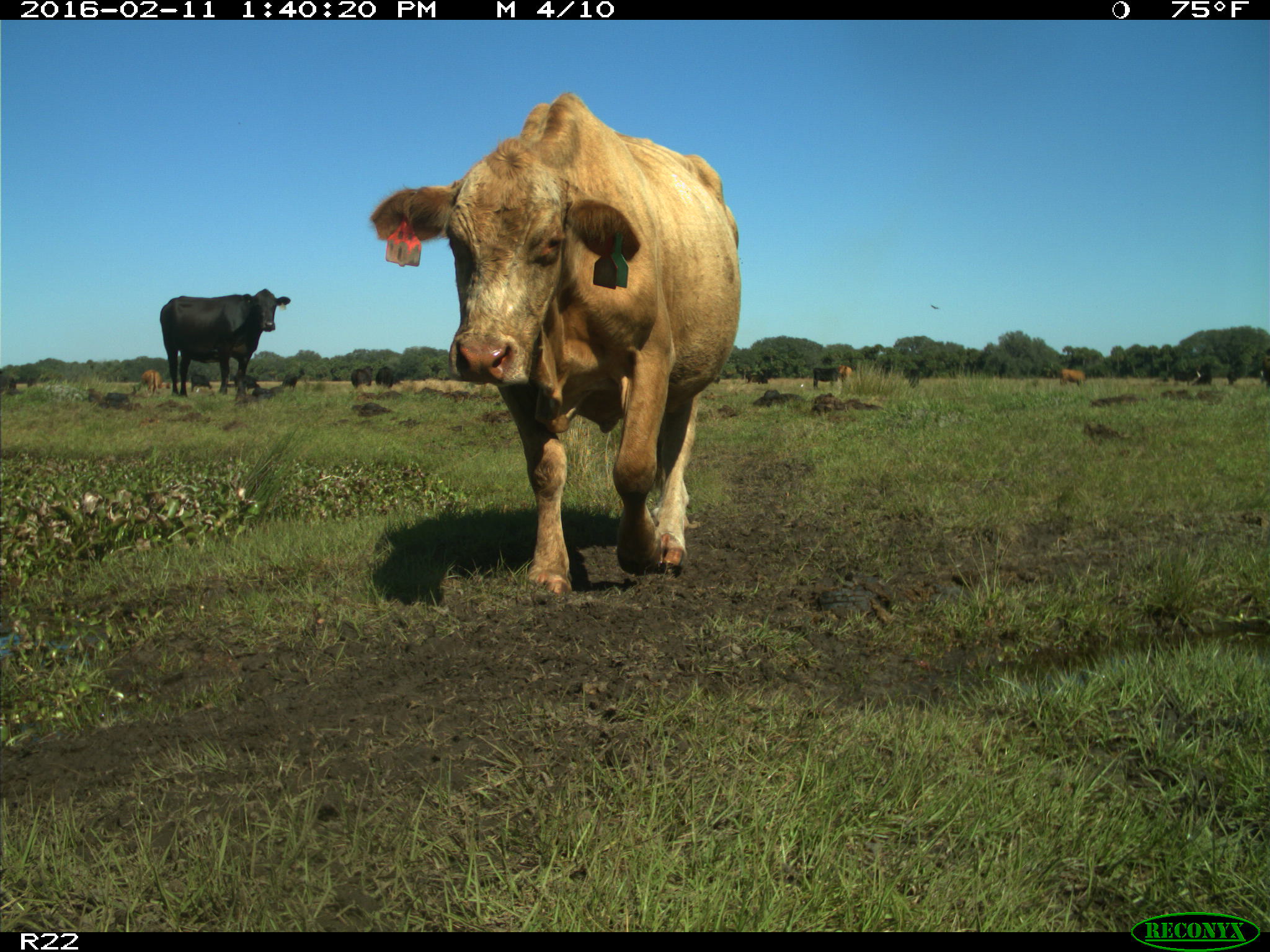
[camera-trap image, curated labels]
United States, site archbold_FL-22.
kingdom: Animalia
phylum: Chordata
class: Mammalia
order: Artiodactyla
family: Bovidae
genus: Bos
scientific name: Bos taurus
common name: domestic cow